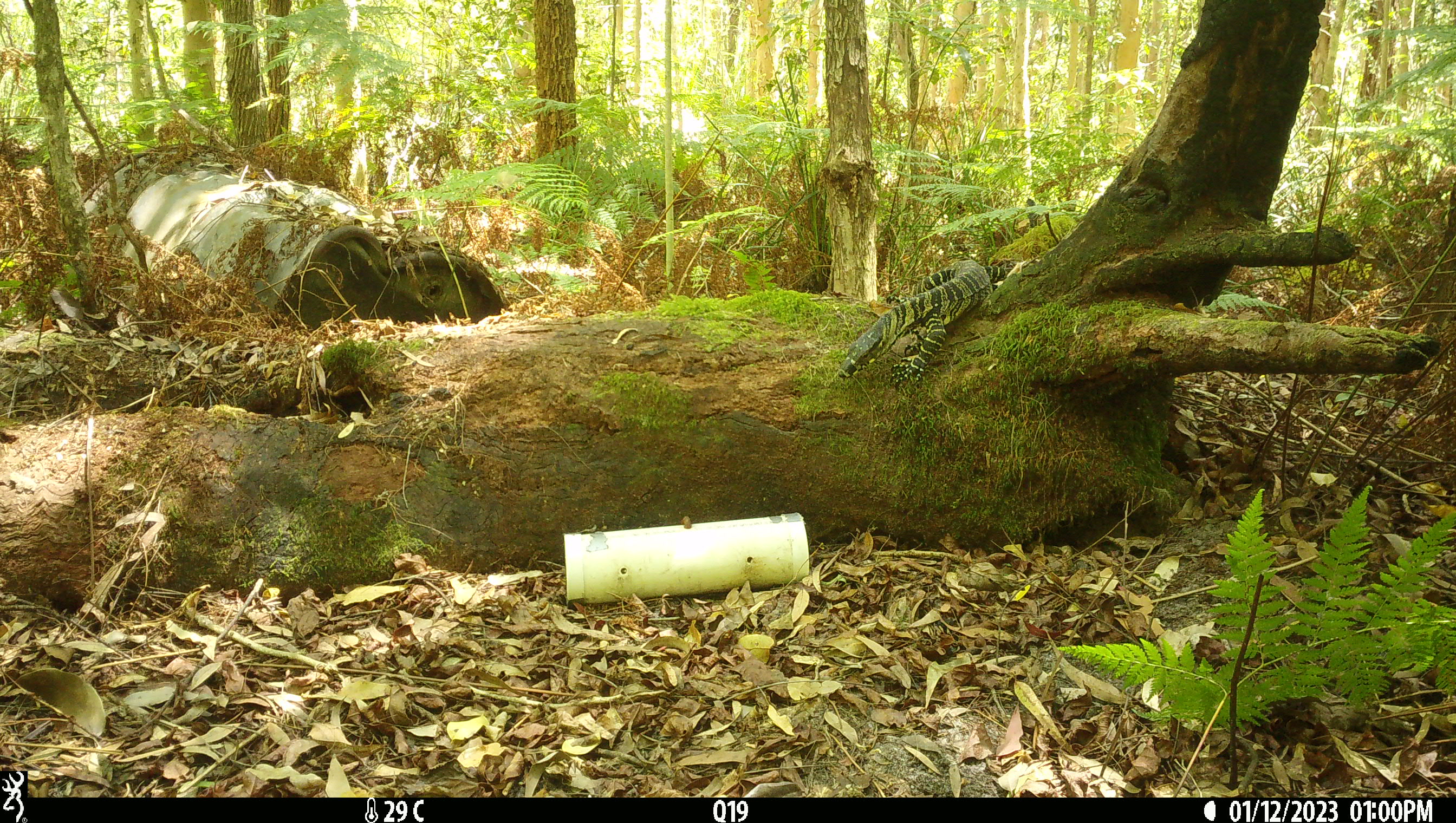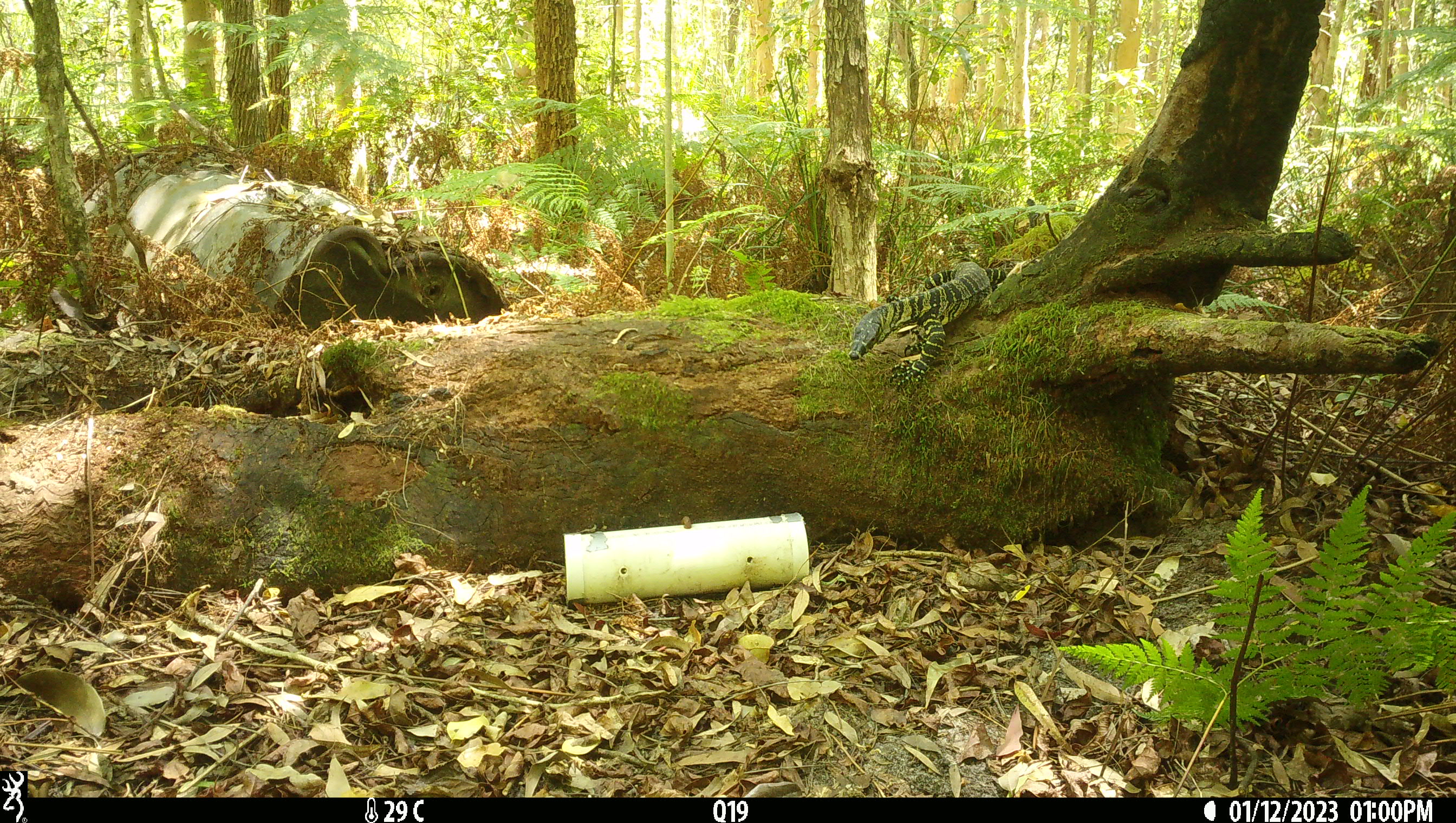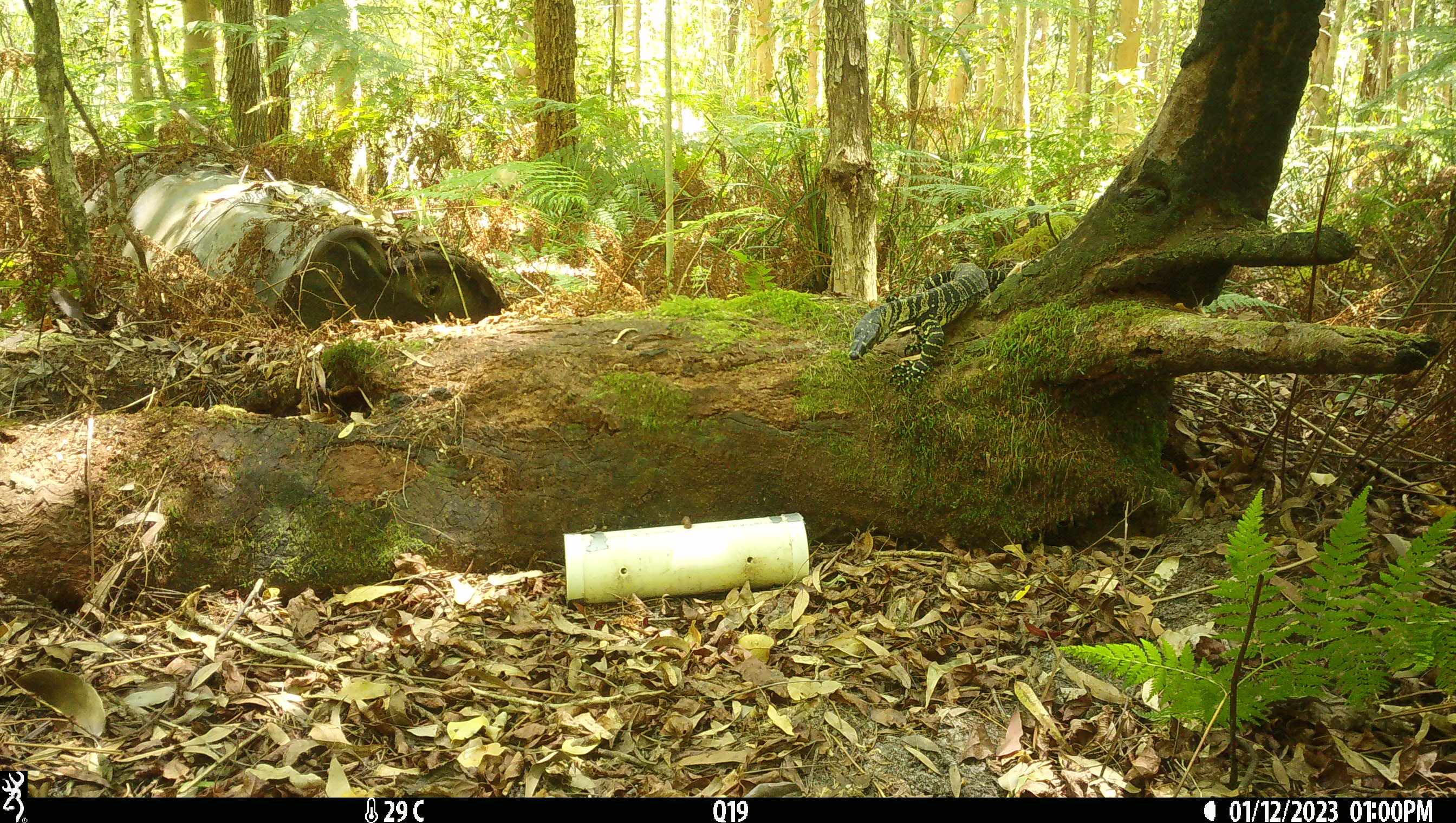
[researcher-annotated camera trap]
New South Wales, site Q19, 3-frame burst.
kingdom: Animalia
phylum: Chordata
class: Reptilia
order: Squamata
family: Varanidae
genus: Varanus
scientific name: Varanus varius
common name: lace monitor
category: goanna